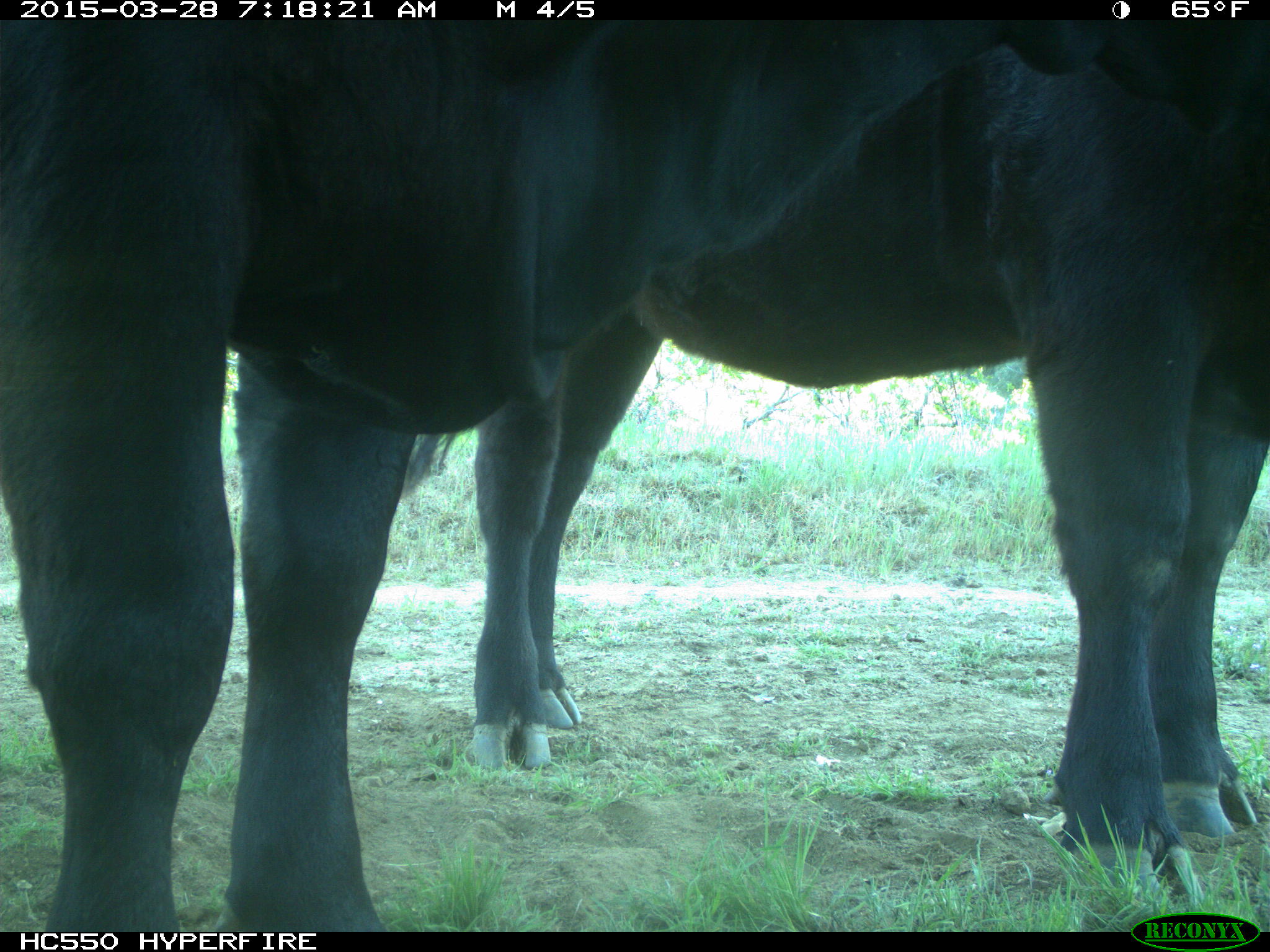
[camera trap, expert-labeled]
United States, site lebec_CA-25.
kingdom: Animalia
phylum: Chordata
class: Mammalia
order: Artiodactyla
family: Bovidae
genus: Bos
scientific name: Bos taurus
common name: domestic cow